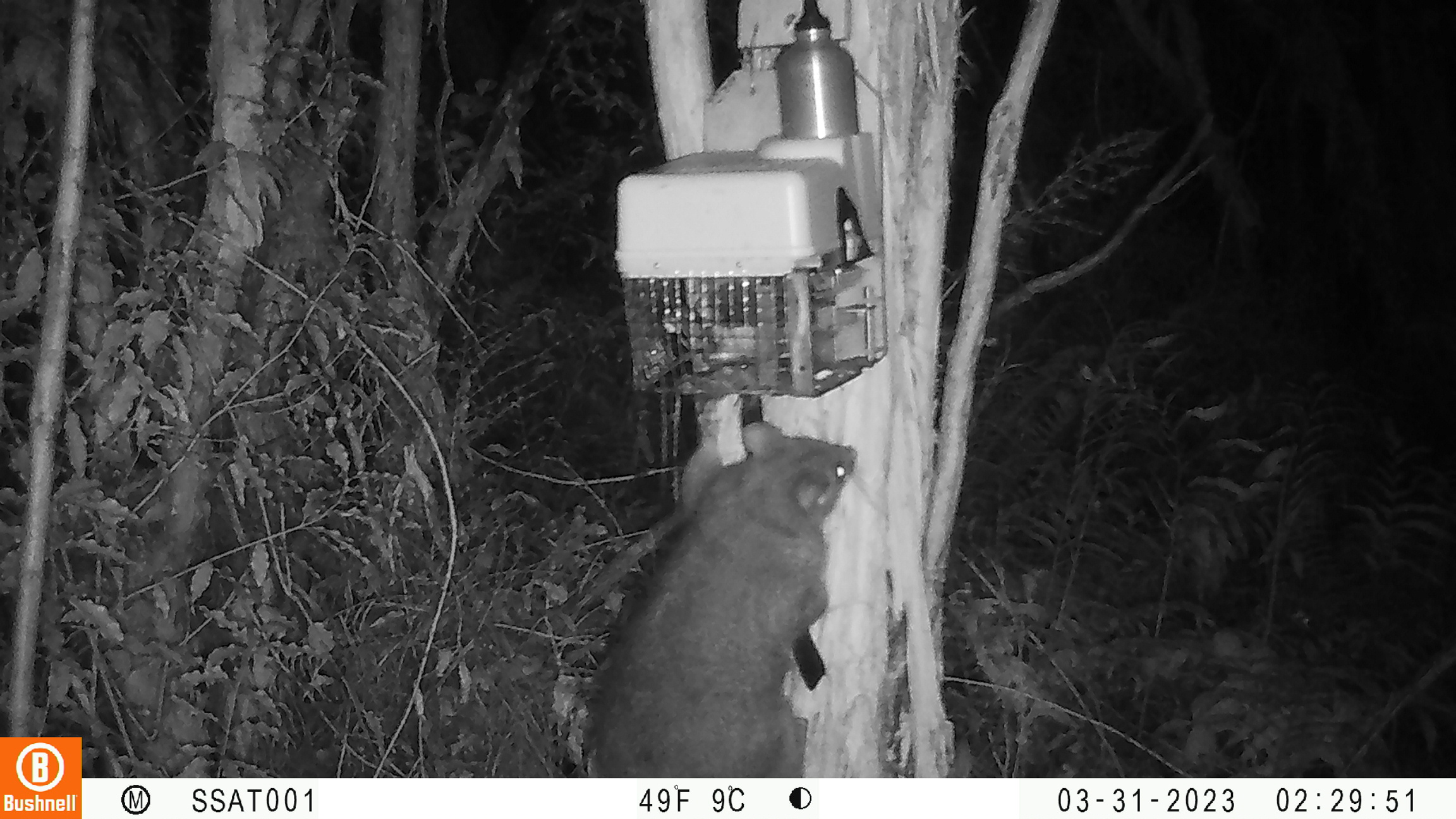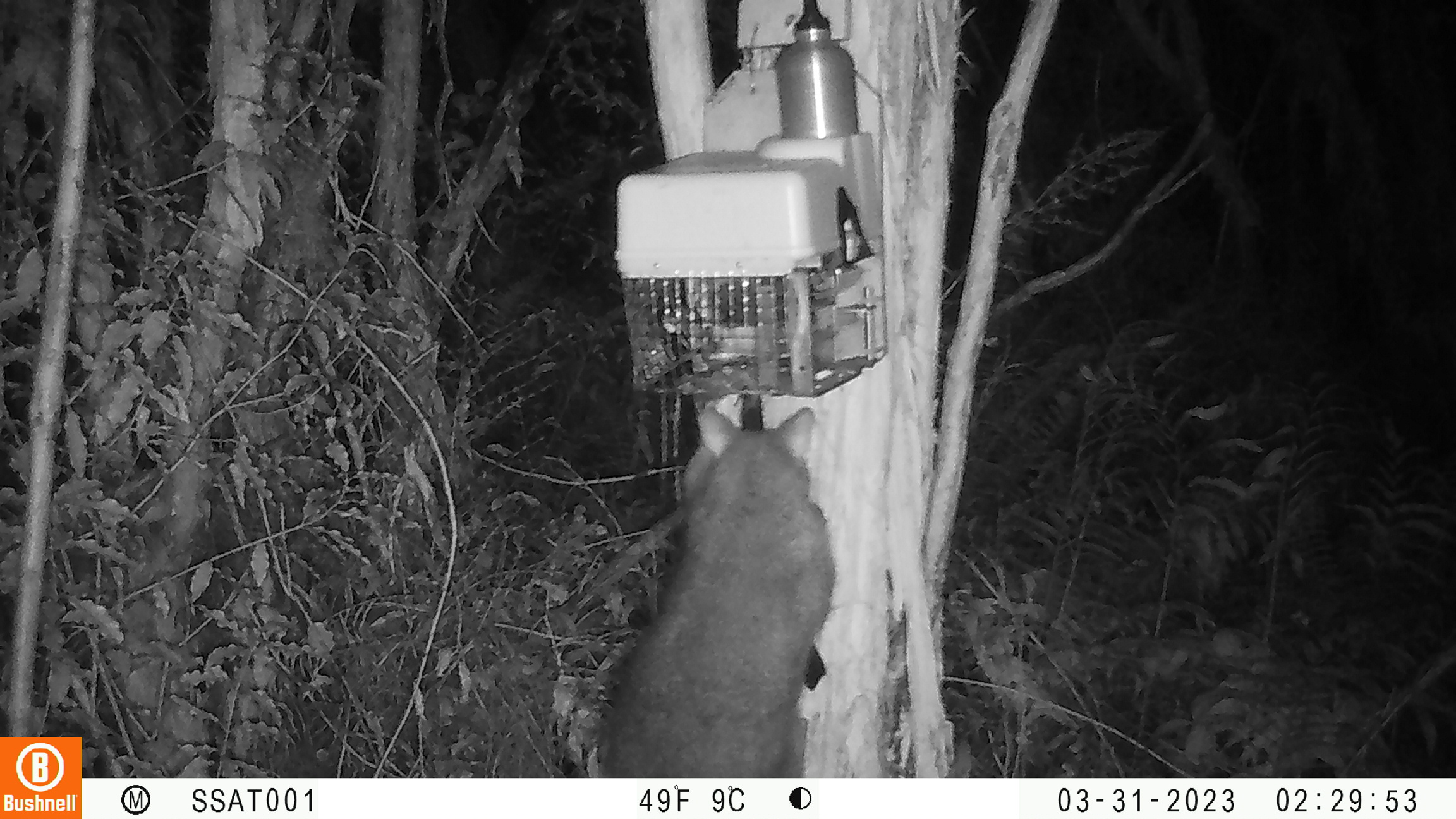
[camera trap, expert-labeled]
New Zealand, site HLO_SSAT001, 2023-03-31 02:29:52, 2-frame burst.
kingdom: Animalia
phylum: Chordata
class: Mammalia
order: Diprotodontia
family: Phalangeridae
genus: Trichosurus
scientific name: Trichosurus vulpecula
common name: common brushtail possum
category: possum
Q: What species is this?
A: Possum (common brushtail possum) (Trichosurus vulpecula).